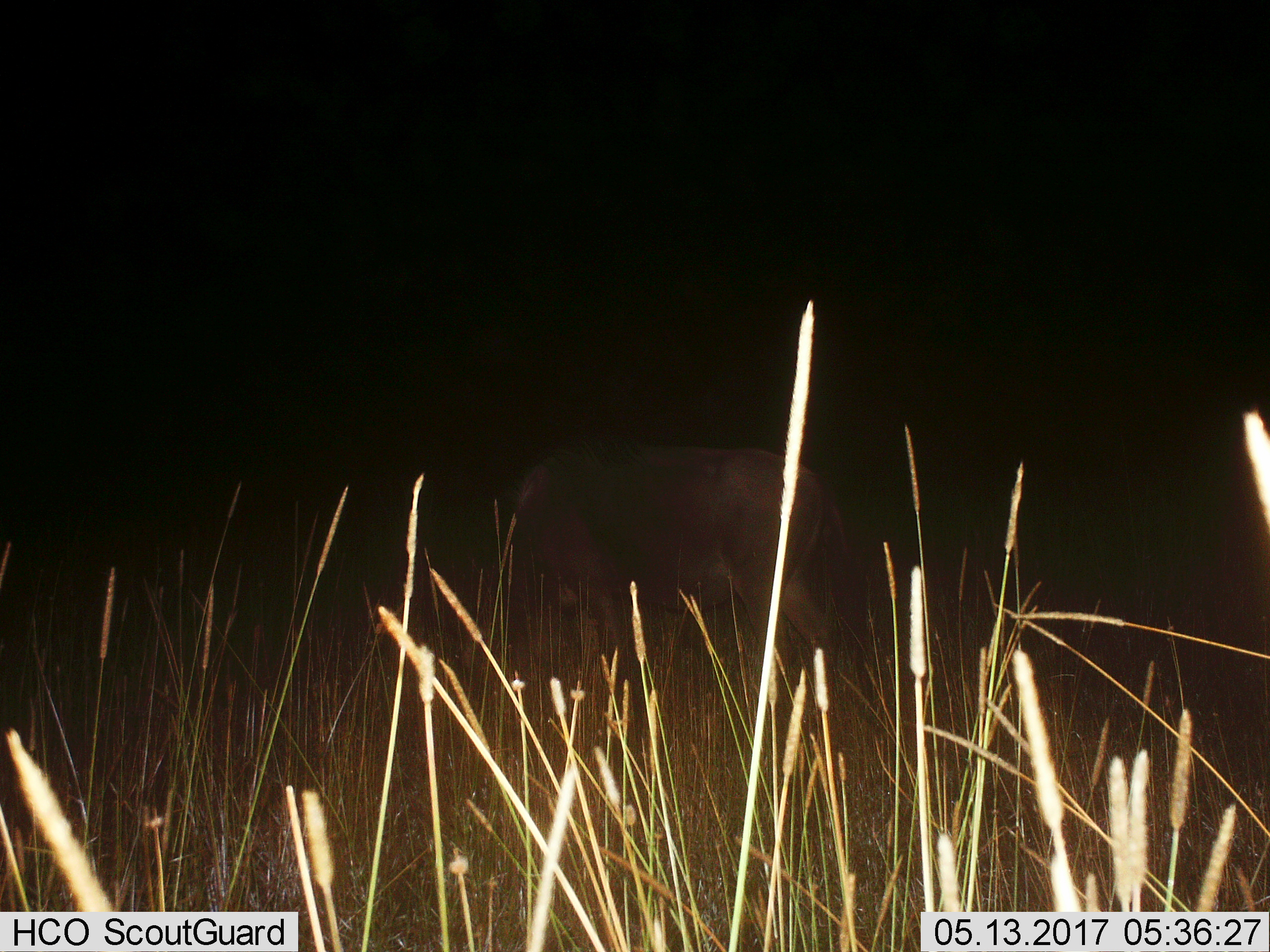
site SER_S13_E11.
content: unidentified animal